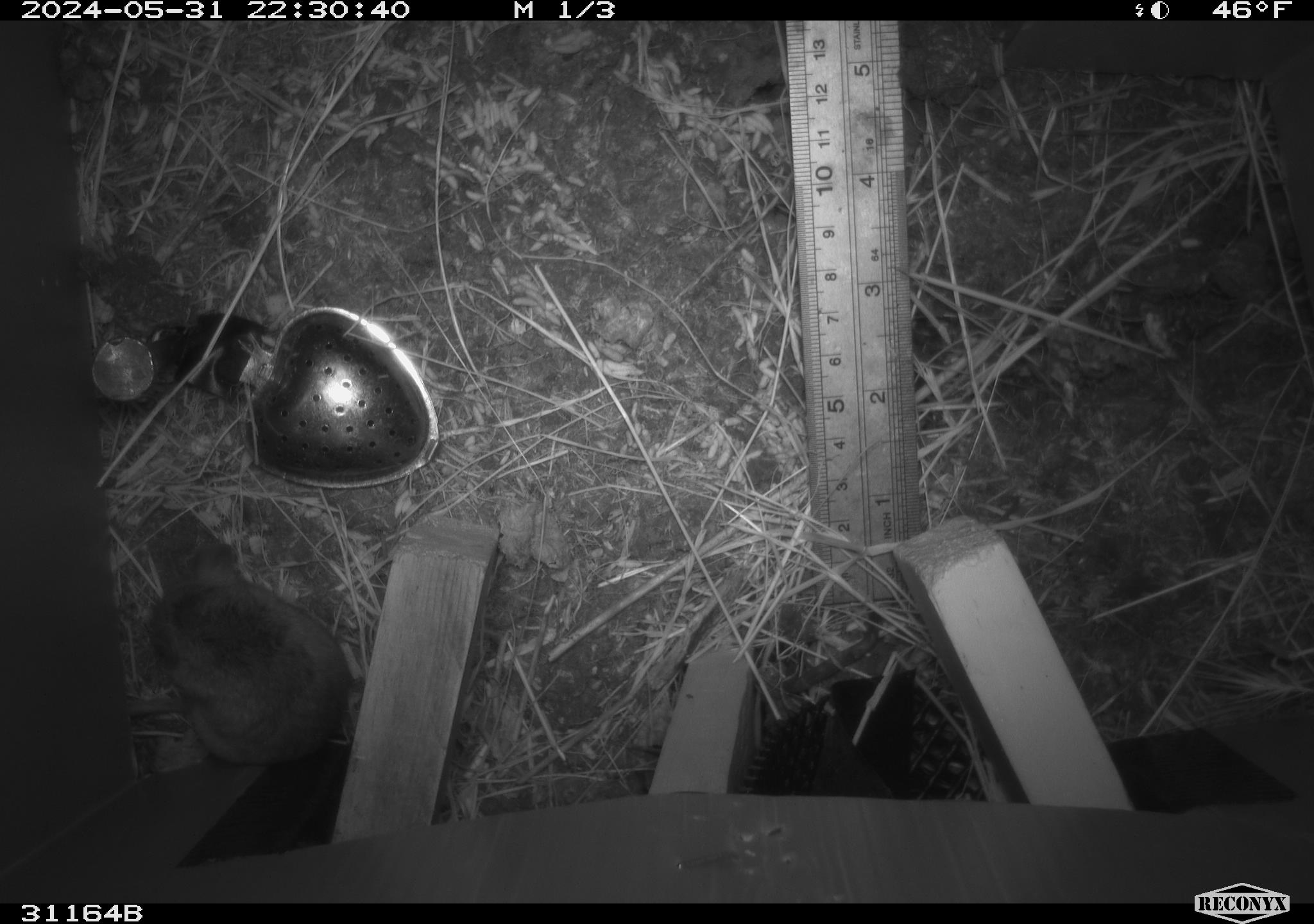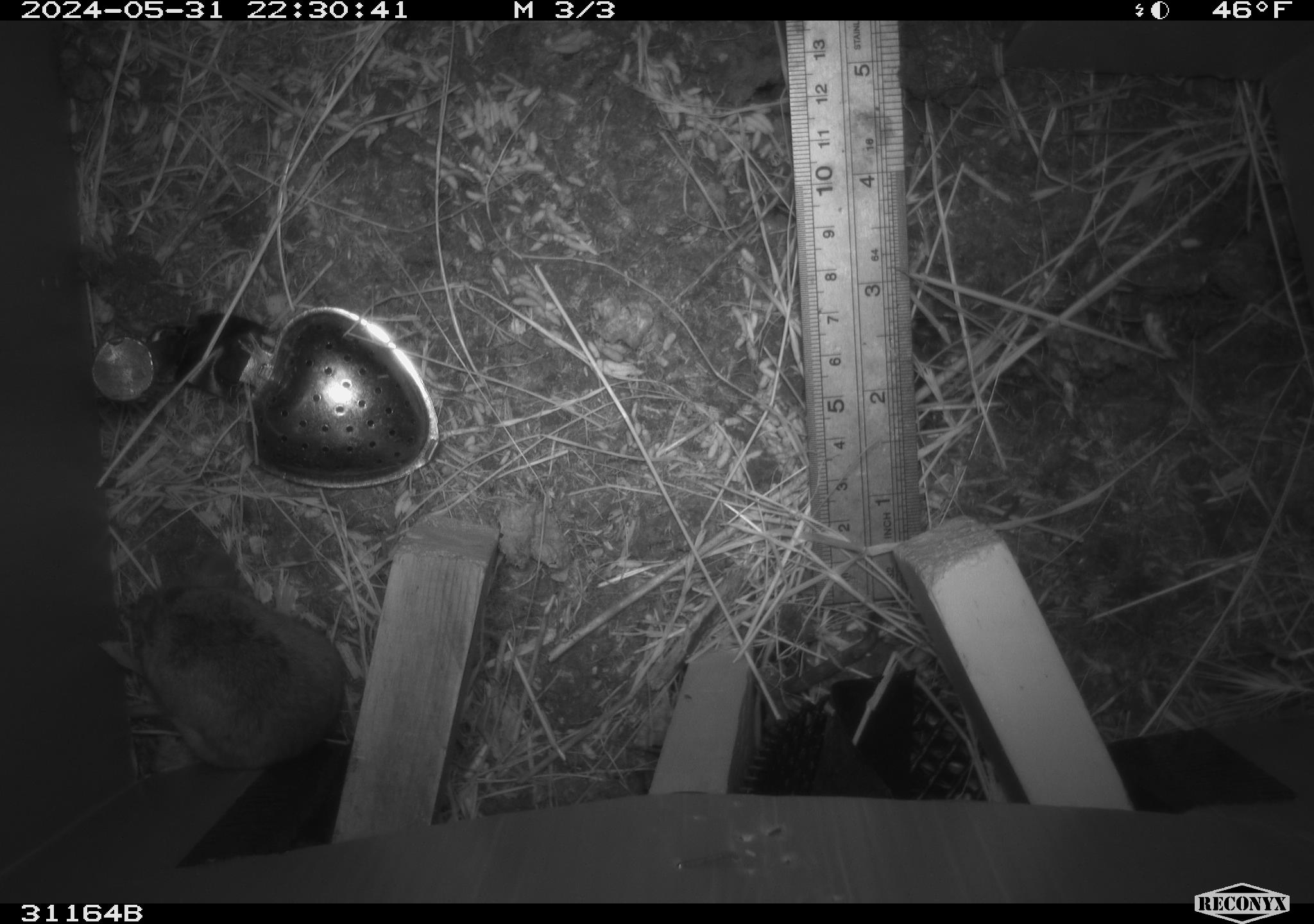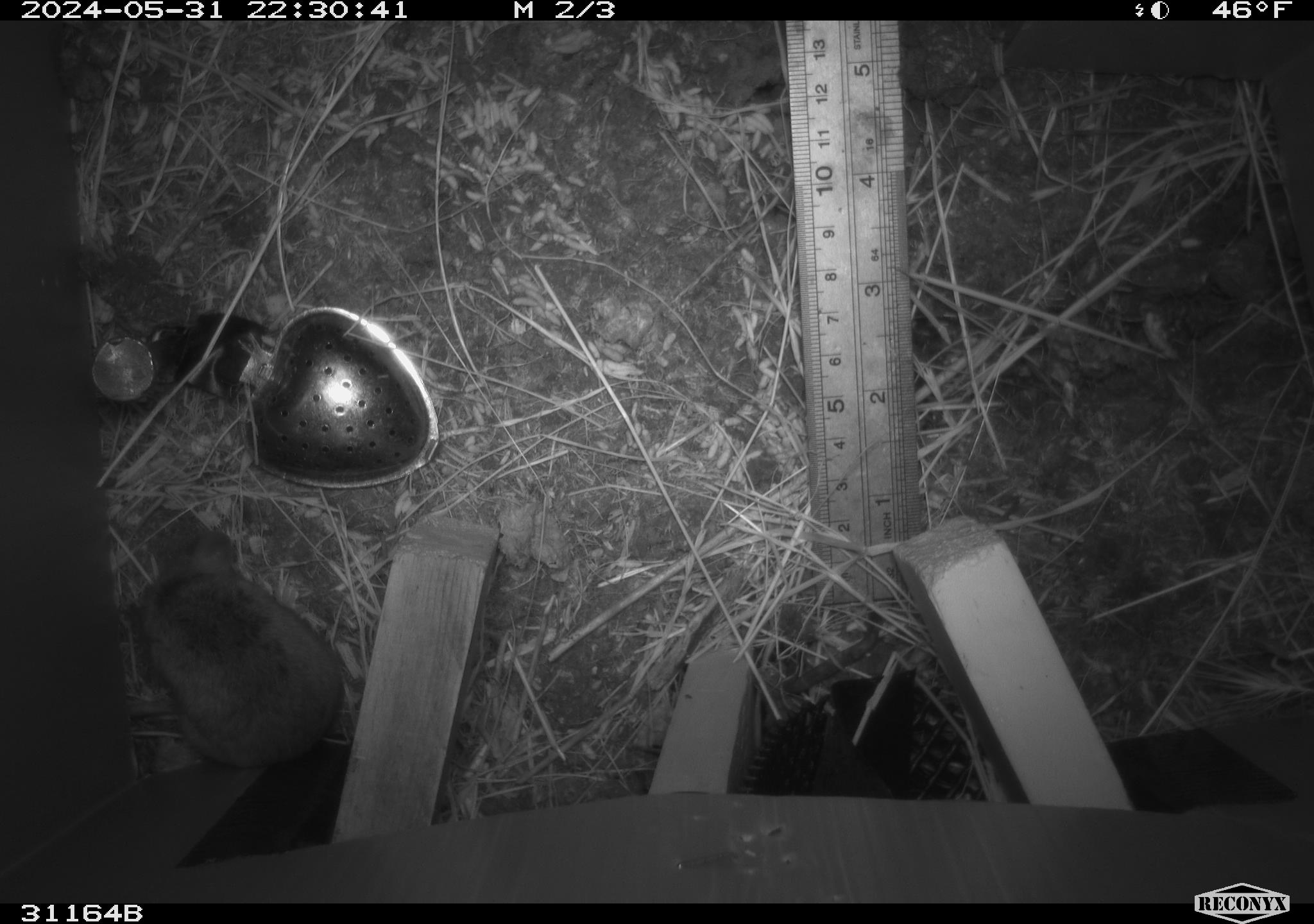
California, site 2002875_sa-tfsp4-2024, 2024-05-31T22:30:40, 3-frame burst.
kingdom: Animalia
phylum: Chordata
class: Mammalia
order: Rodentia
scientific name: Rodentia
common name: mouse species